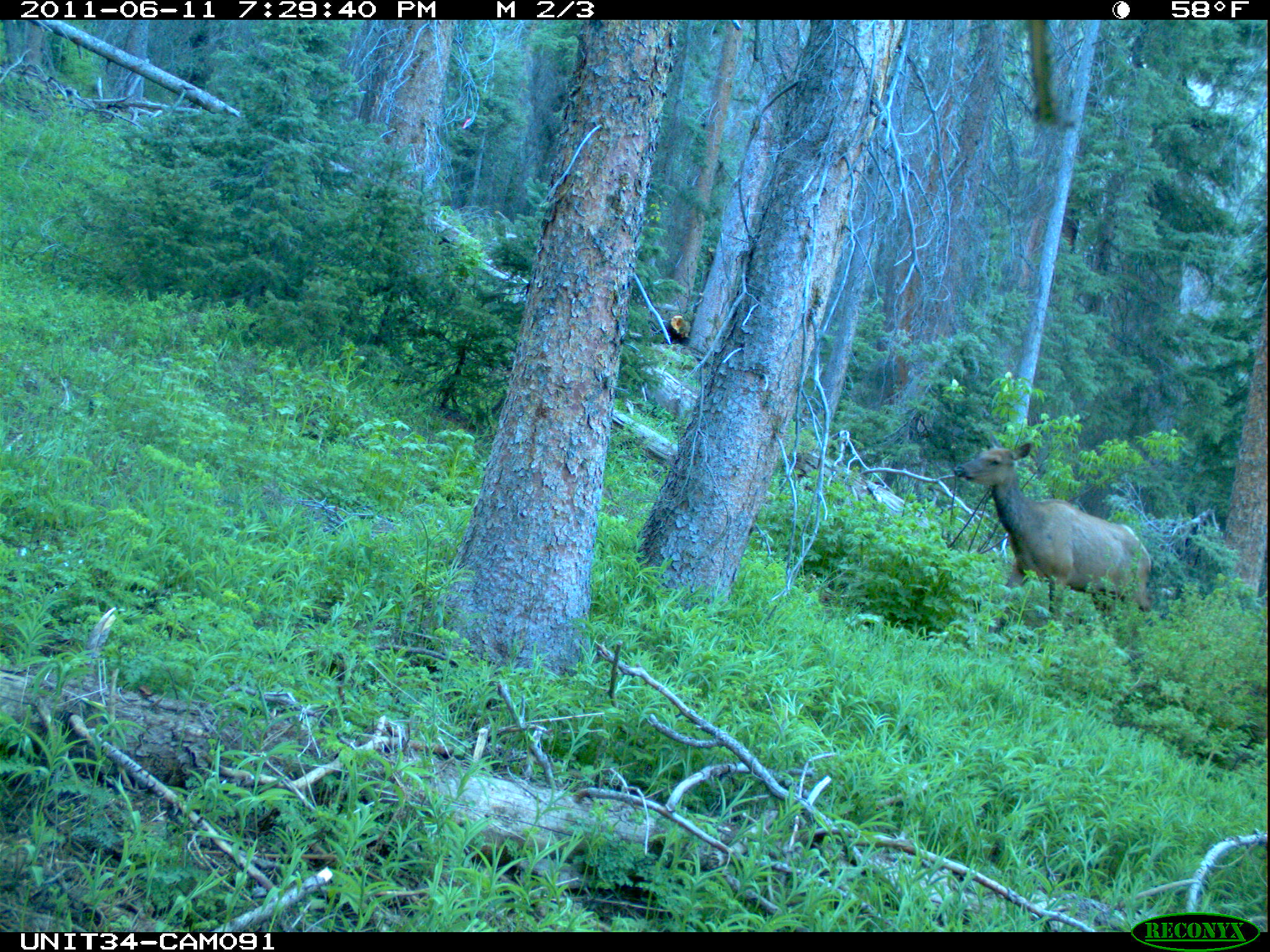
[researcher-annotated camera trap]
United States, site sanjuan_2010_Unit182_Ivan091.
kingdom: Animalia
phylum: Chordata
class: Mammalia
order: Artiodactyla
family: Cervidae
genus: Cervus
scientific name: Cervus elaphus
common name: red deer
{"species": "Cervus elaphus (red deer)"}